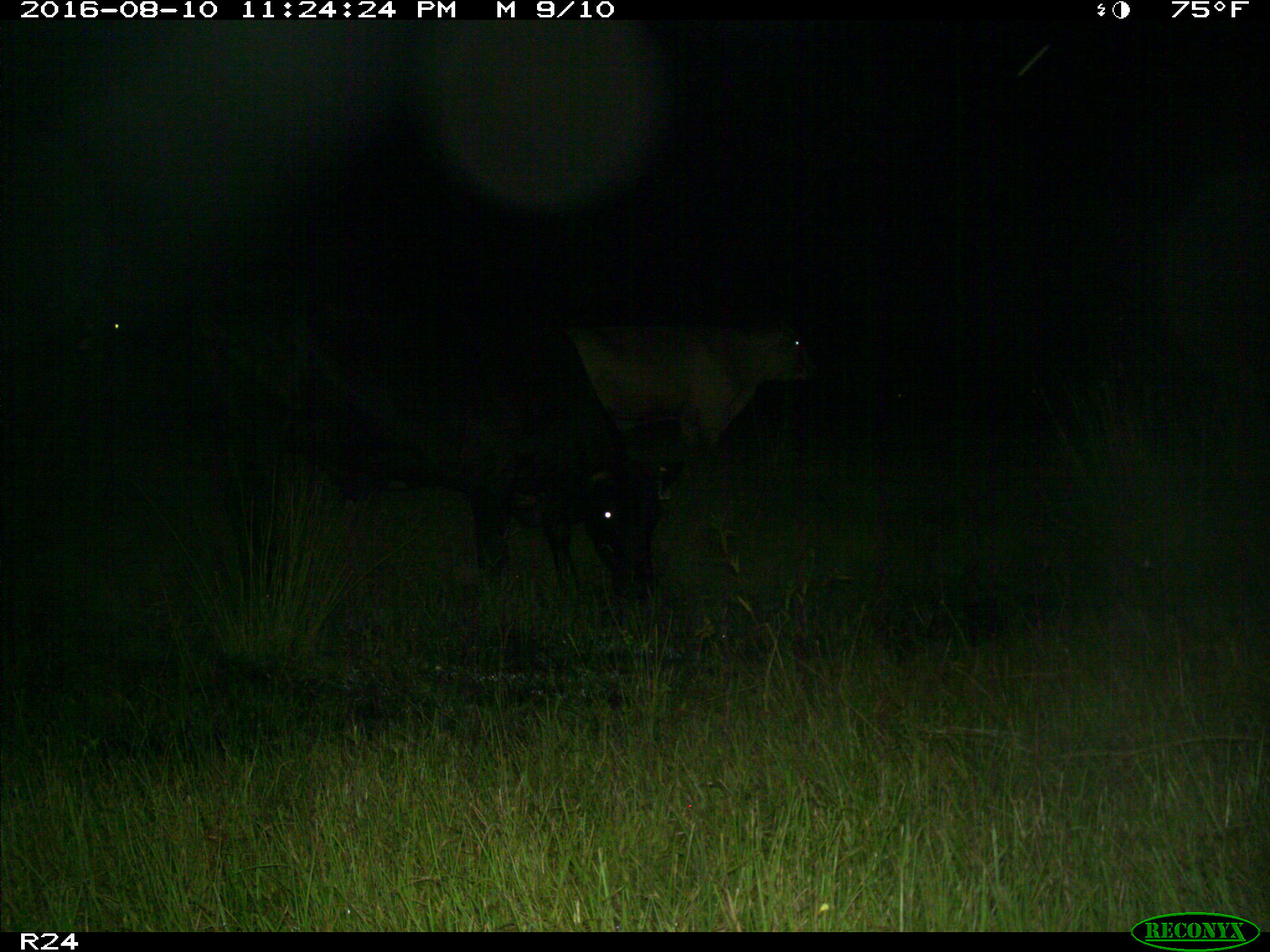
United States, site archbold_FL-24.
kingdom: Animalia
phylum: Chordata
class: Mammalia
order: Artiodactyla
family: Bovidae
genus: Bos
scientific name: Bos taurus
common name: domestic cow